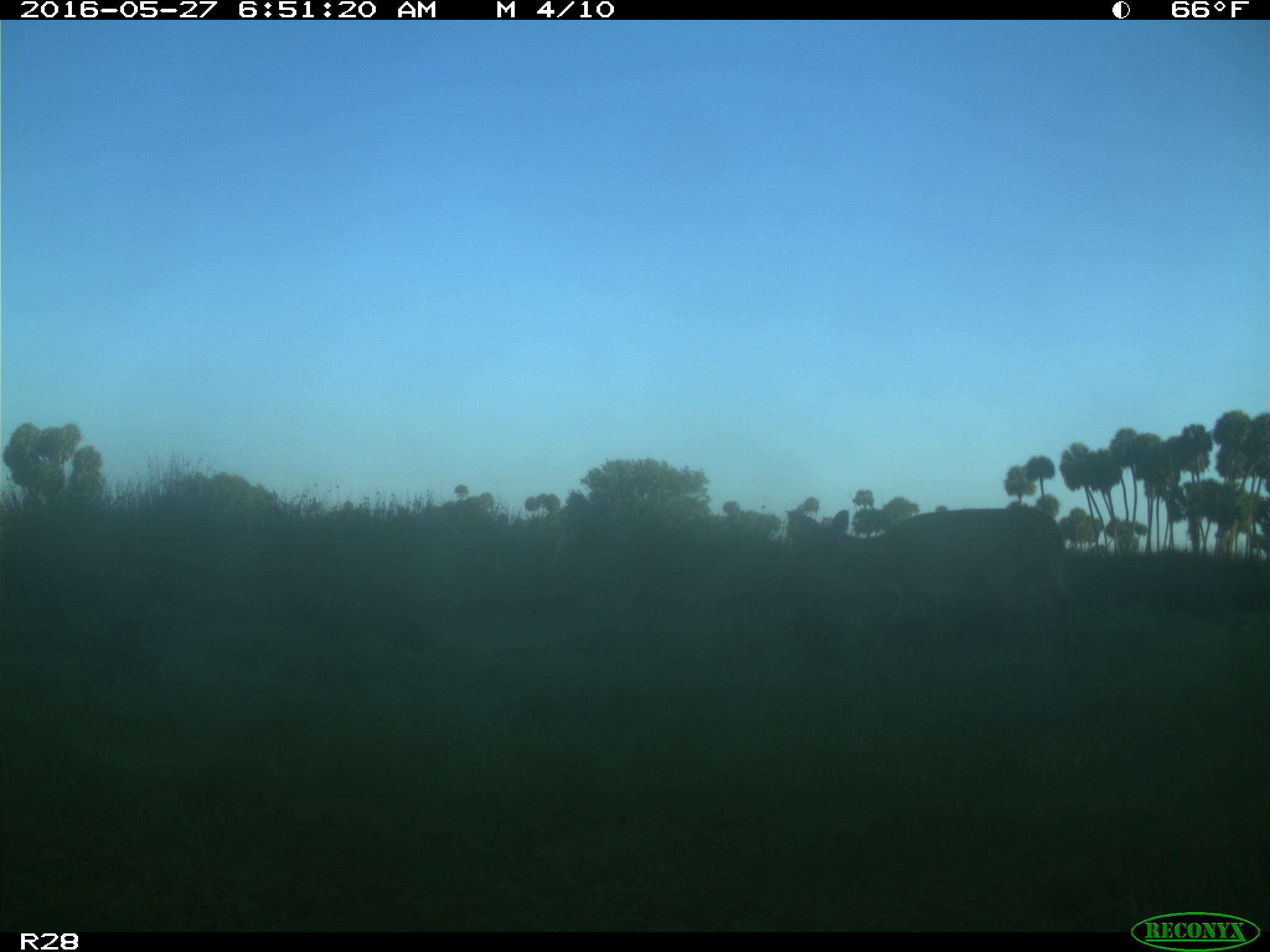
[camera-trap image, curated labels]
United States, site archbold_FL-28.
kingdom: Animalia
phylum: Chordata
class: Mammalia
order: Artiodactyla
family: Cervidae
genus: Odocoileus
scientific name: Odocoileus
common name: deer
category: unidentified deer